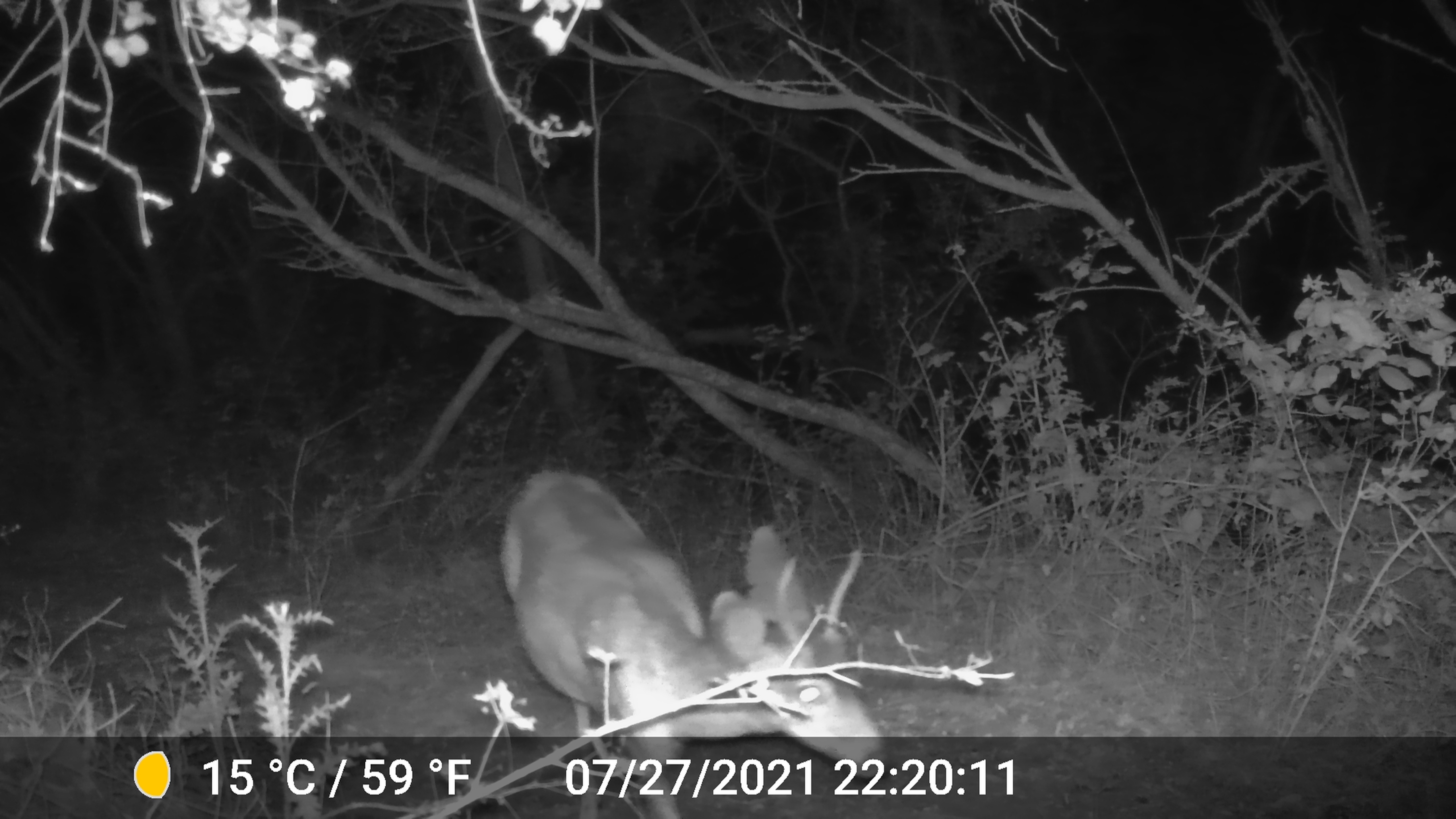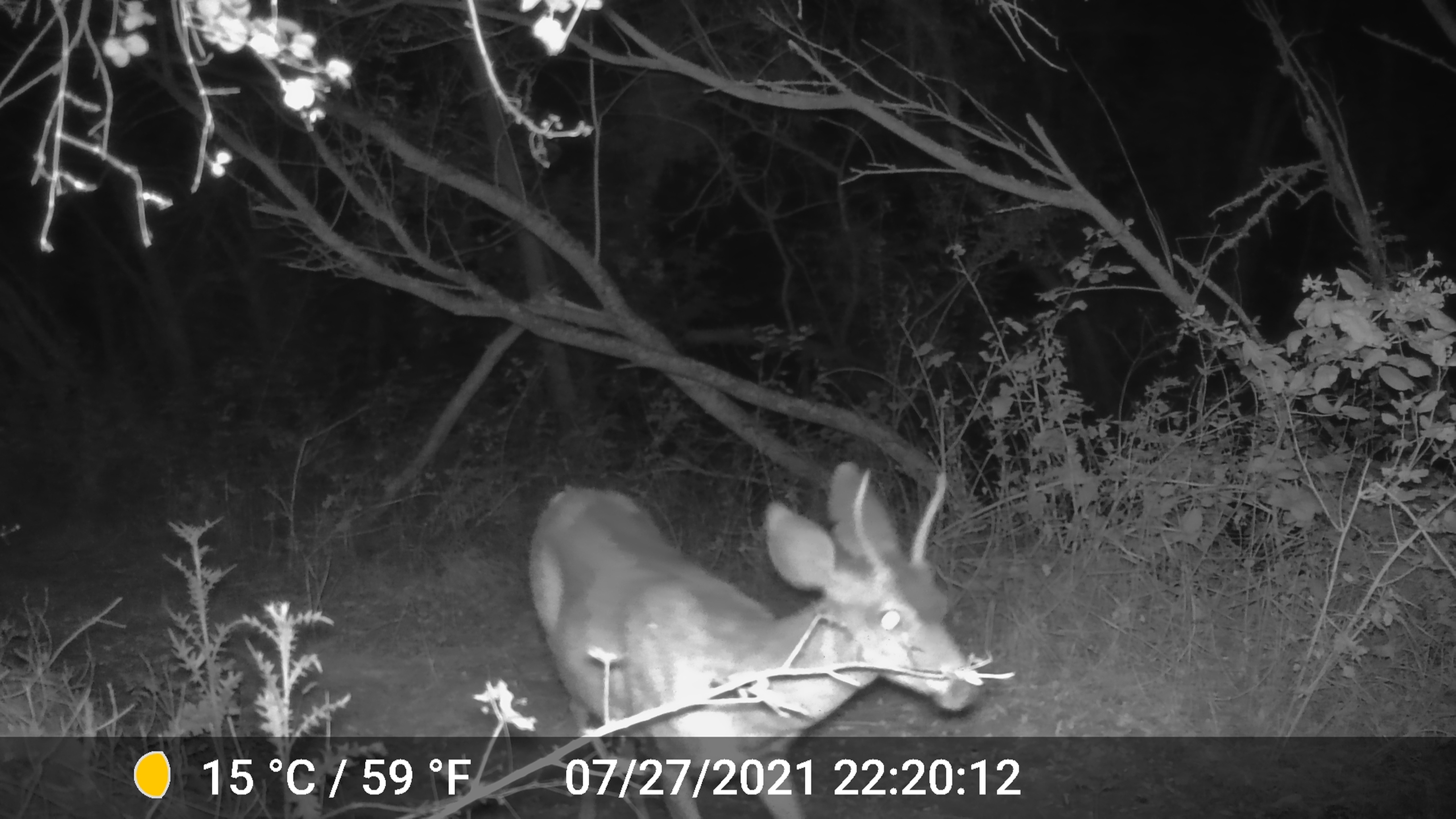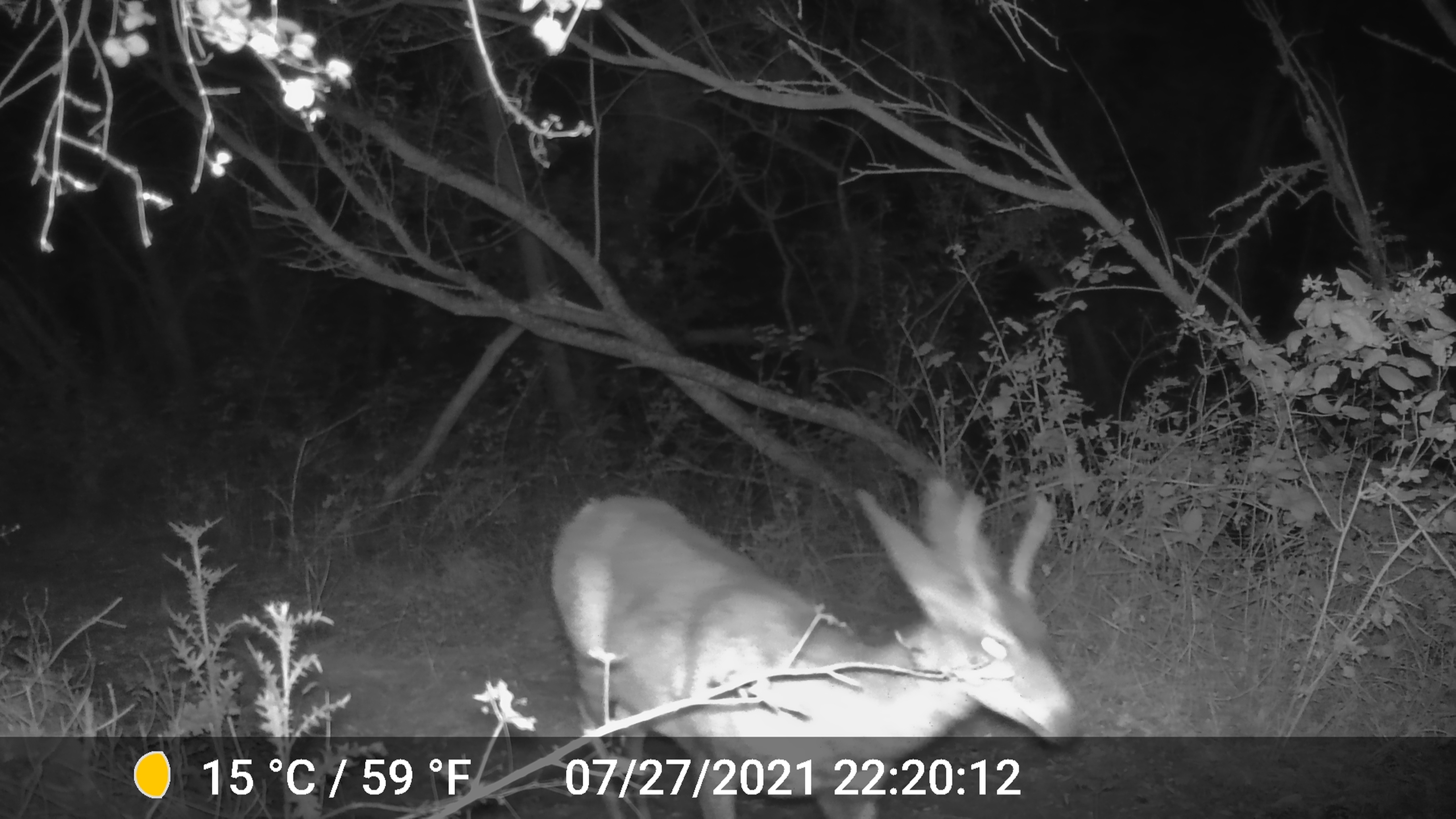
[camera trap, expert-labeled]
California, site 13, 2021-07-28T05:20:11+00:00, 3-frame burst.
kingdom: Animalia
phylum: Chordata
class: Mammalia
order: Artiodactyla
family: Cervidae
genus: Odocoileus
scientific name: Odocoileus hemionus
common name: mule deer